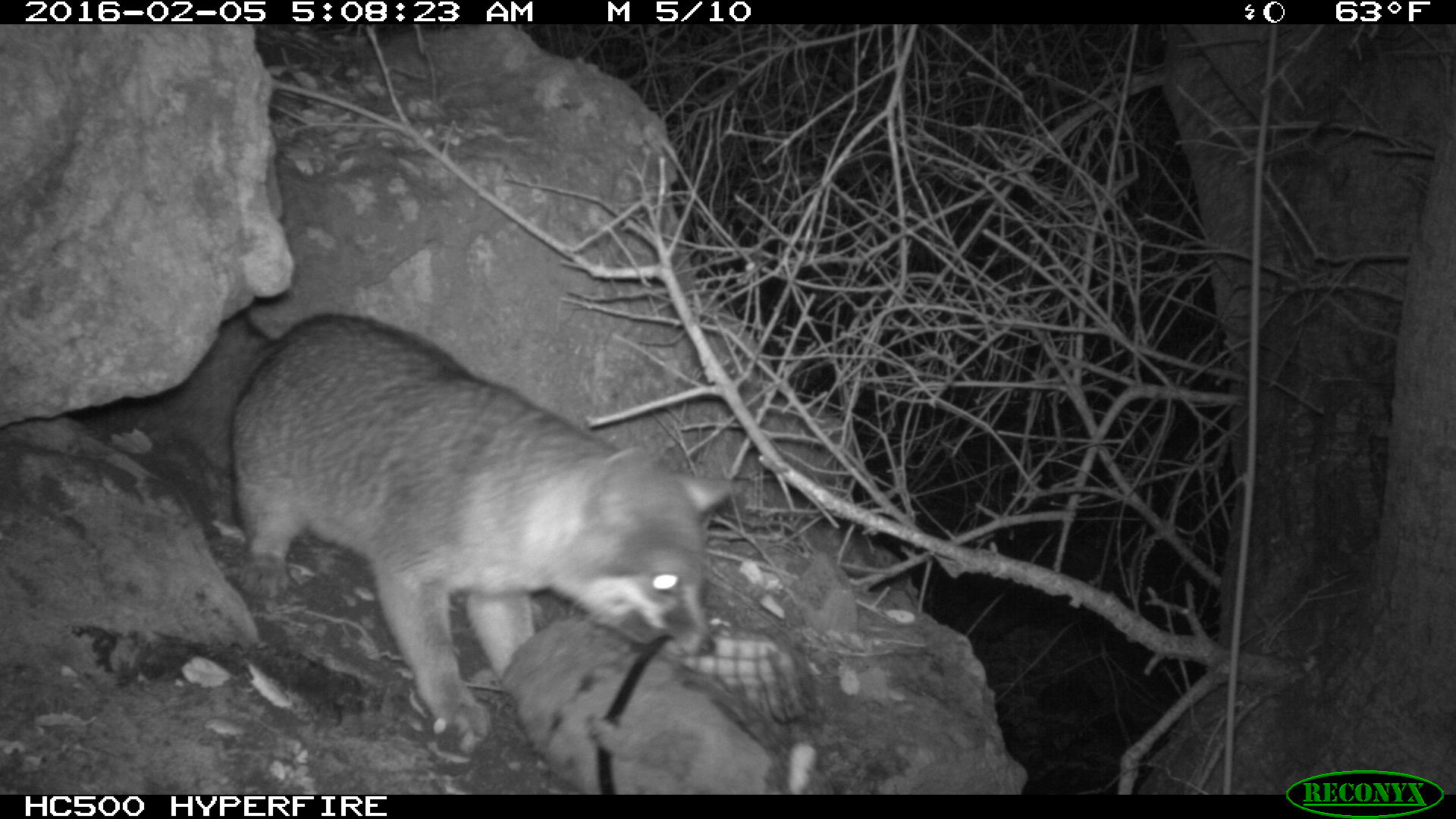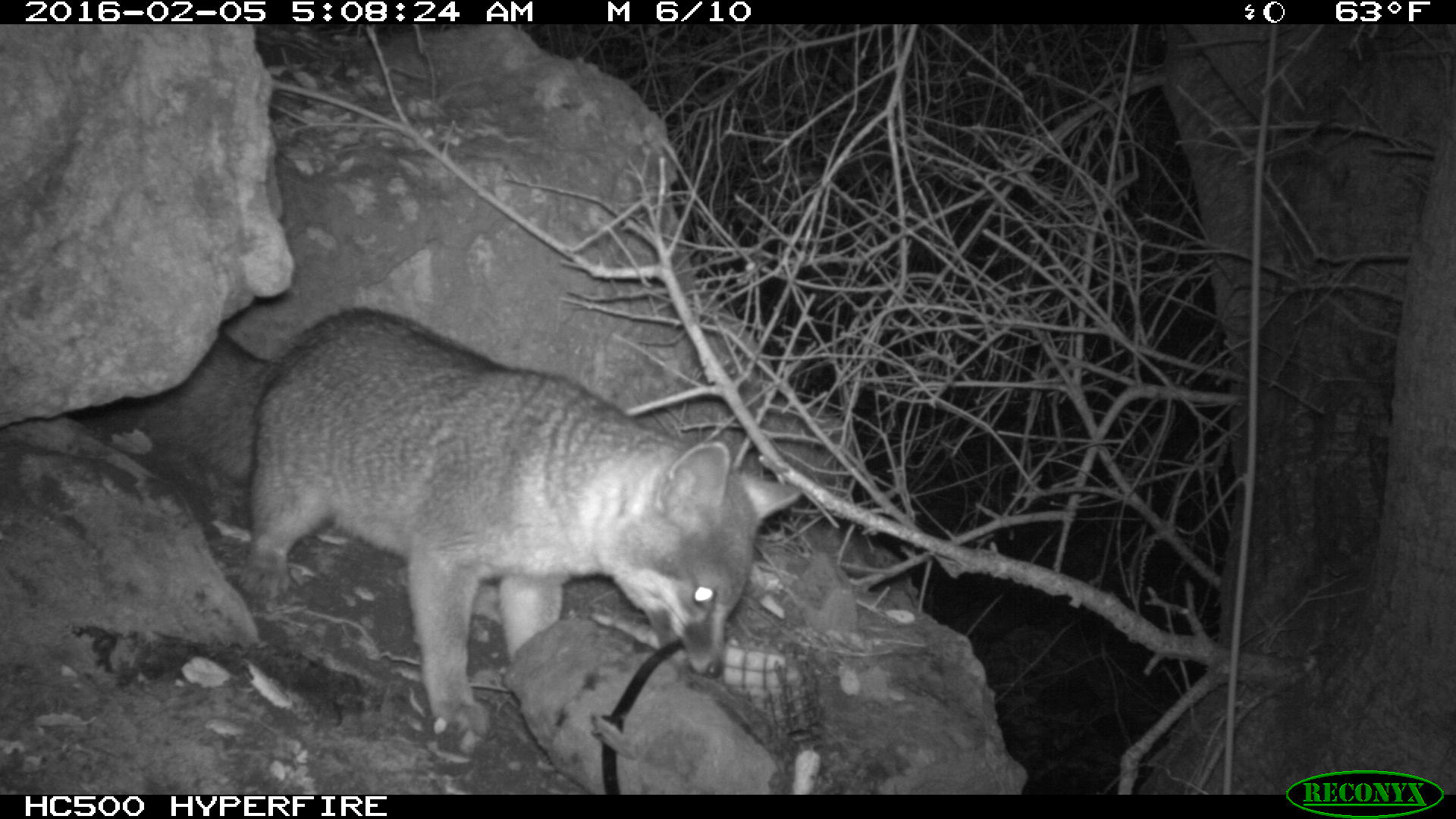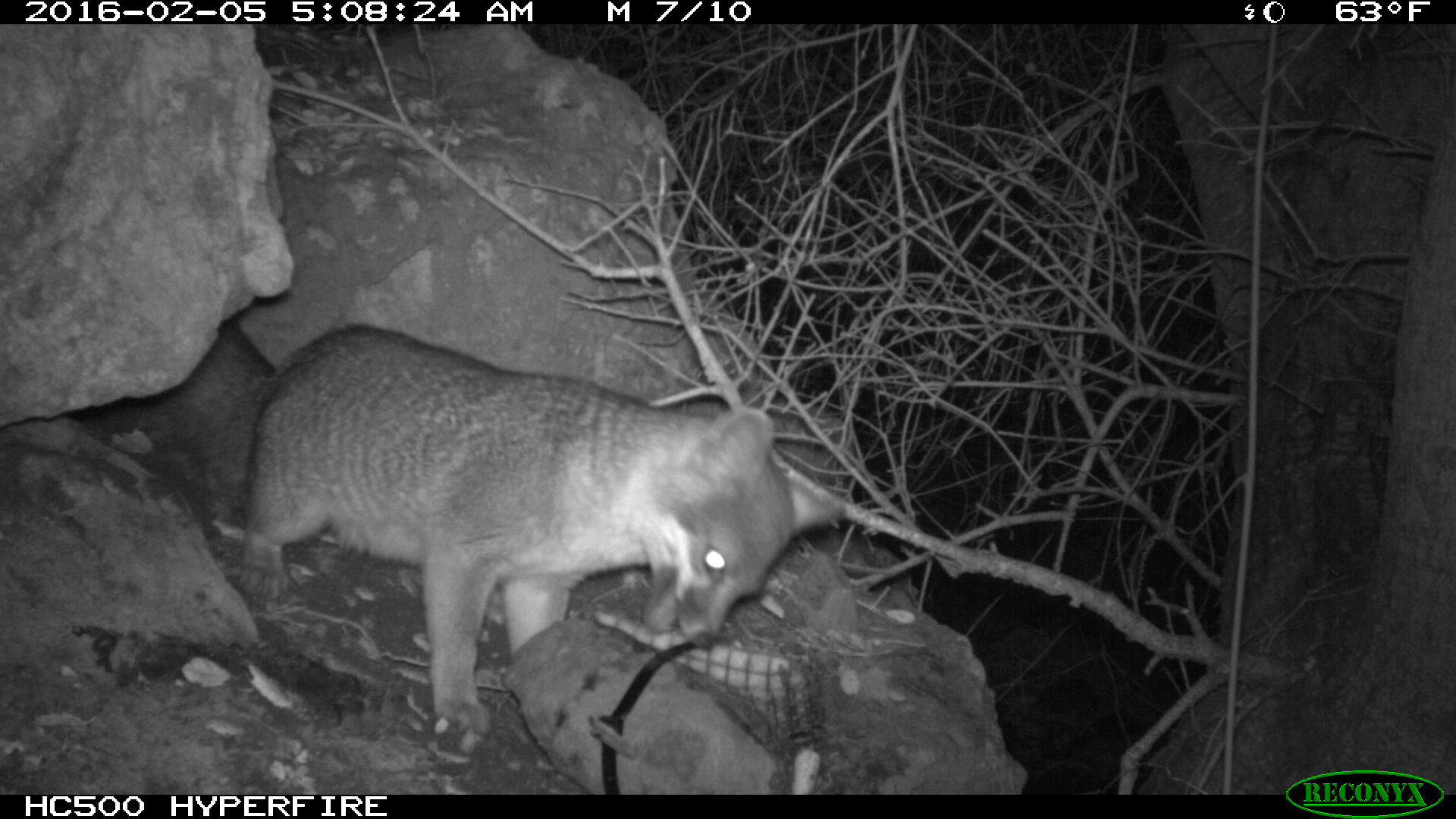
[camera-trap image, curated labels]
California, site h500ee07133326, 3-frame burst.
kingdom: Animalia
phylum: Chordata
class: Mammalia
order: Carnivora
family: Canidae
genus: Urocyon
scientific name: Urocyon littoralis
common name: island fox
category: fox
Fox (island fox) (Urocyon littoralis).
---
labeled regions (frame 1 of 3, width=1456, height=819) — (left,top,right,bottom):
fox: (162,309,748,749)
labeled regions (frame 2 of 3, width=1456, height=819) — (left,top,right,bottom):
fox: (64,306,803,733)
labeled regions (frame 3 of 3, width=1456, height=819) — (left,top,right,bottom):
fox: (173,325,844,757)